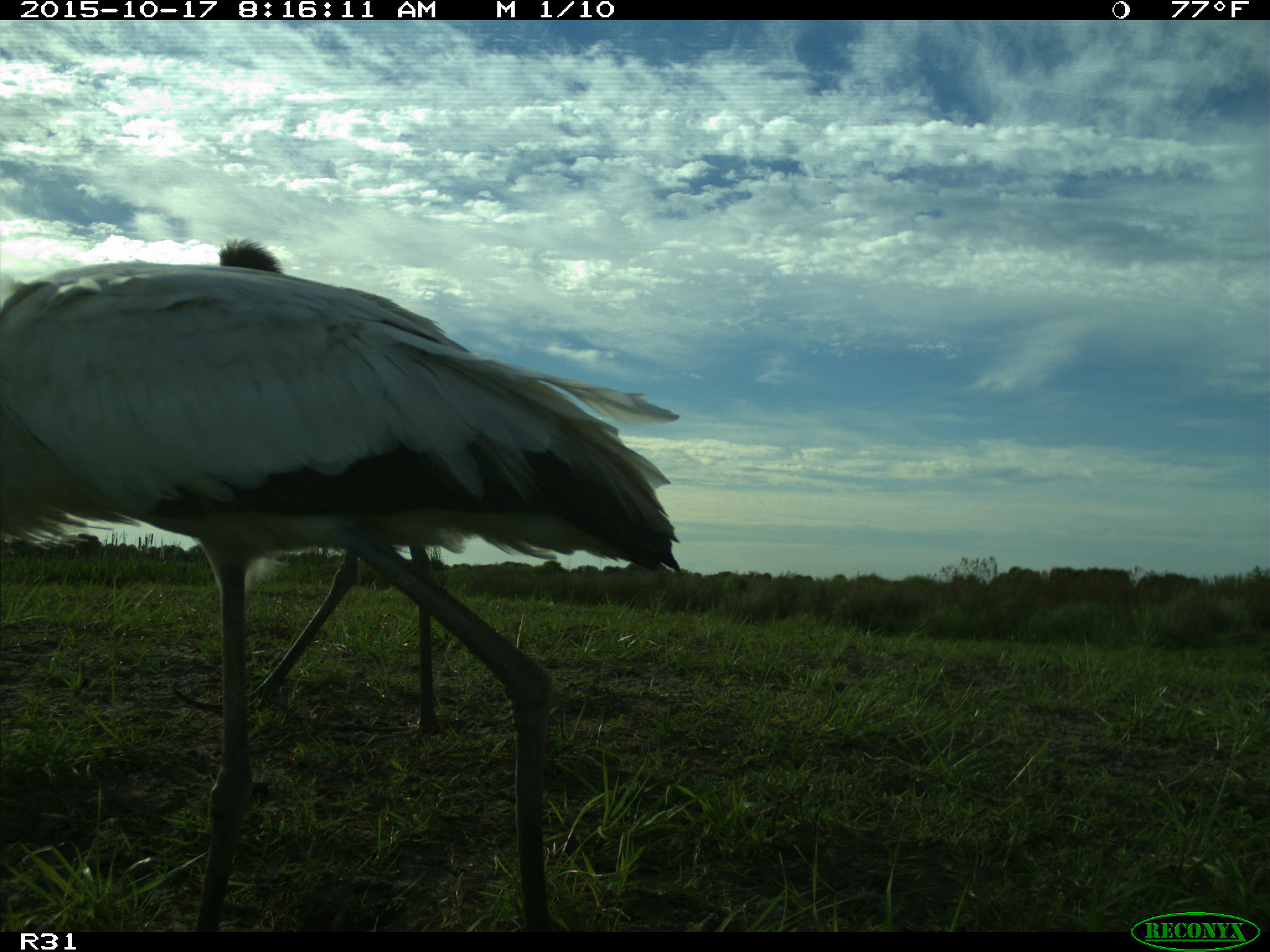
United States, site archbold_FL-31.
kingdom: Animalia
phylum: Chordata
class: Aves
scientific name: Aves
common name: birds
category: unidentified bird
Unidentified bird (birds) (Aves).